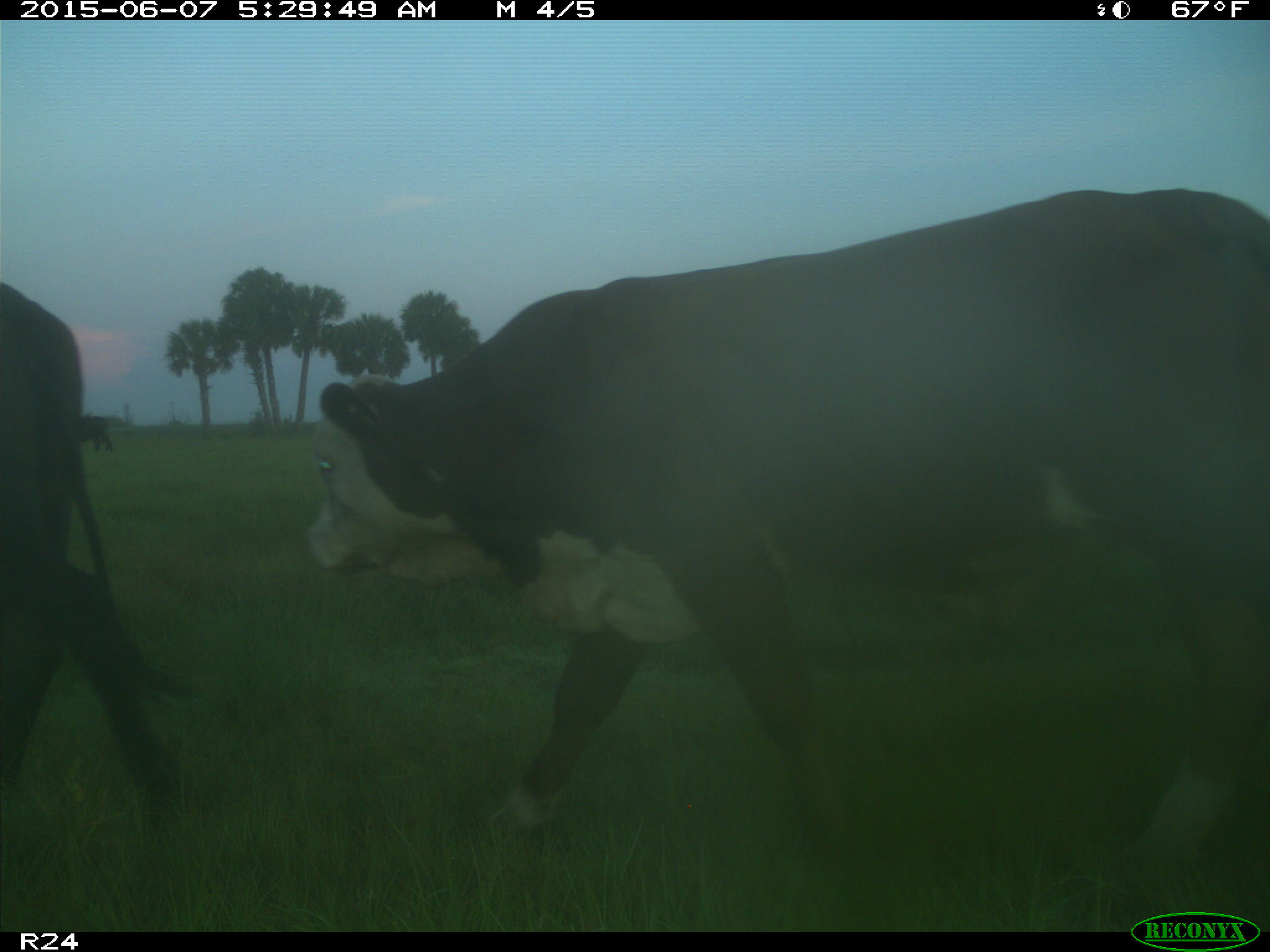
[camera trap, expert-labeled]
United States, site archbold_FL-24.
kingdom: Animalia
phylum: Chordata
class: Mammalia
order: Artiodactyla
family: Bovidae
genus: Bos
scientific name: Bos taurus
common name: domestic cow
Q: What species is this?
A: Bos taurus (domestic cow).